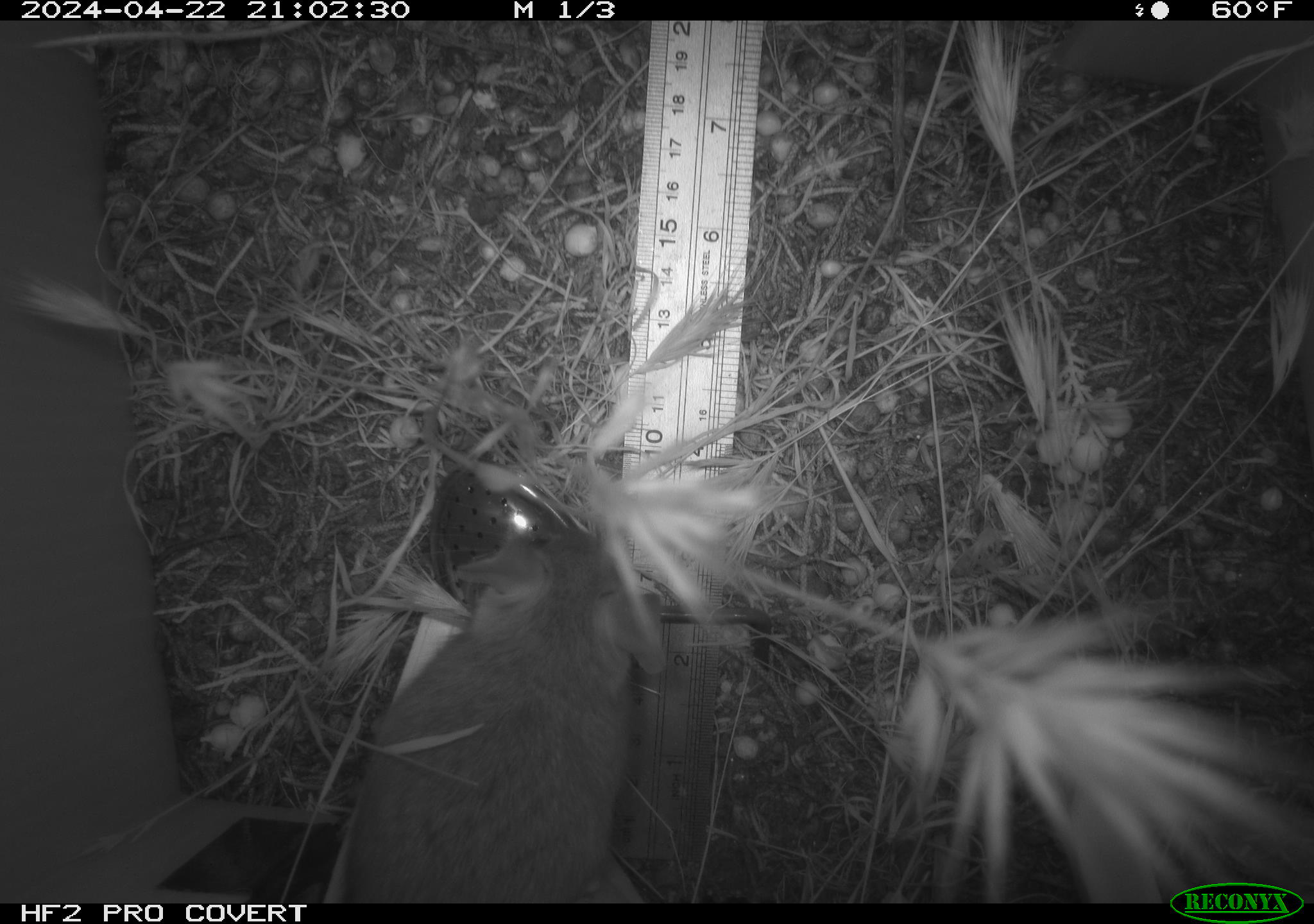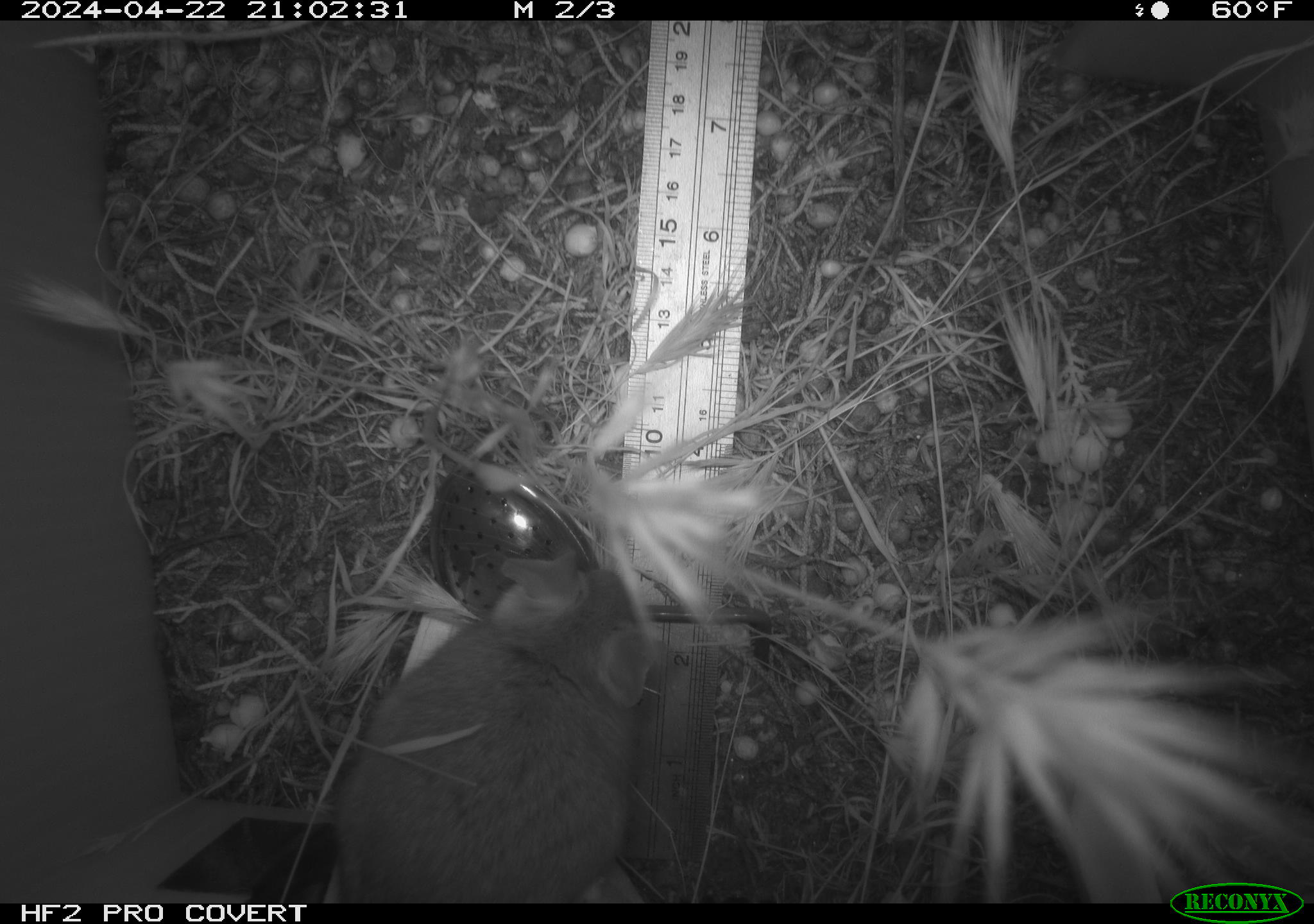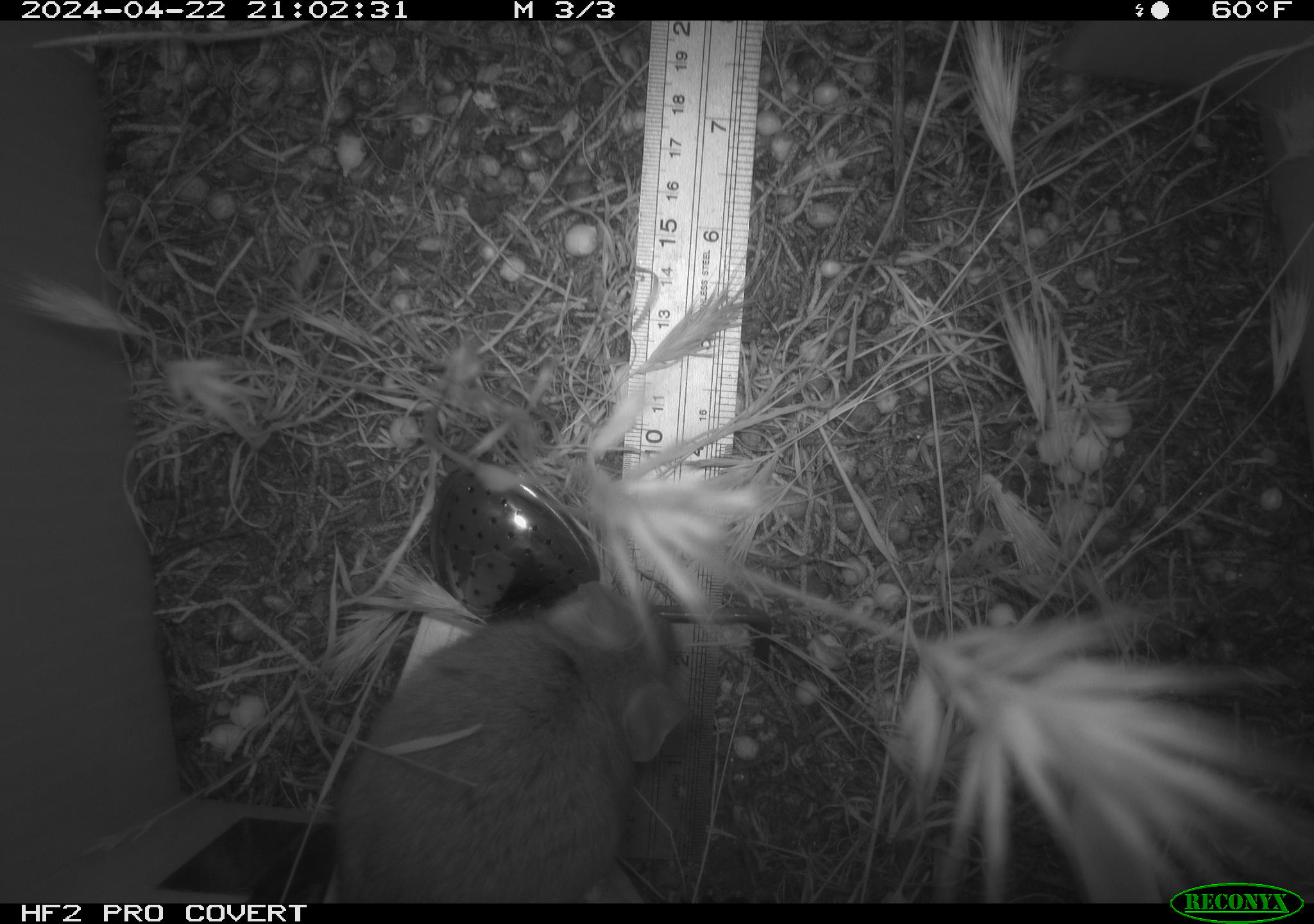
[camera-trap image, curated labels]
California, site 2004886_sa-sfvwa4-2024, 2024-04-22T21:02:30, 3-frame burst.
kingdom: Animalia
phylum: Chordata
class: Mammalia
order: Rodentia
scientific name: Rodentia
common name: mouse species